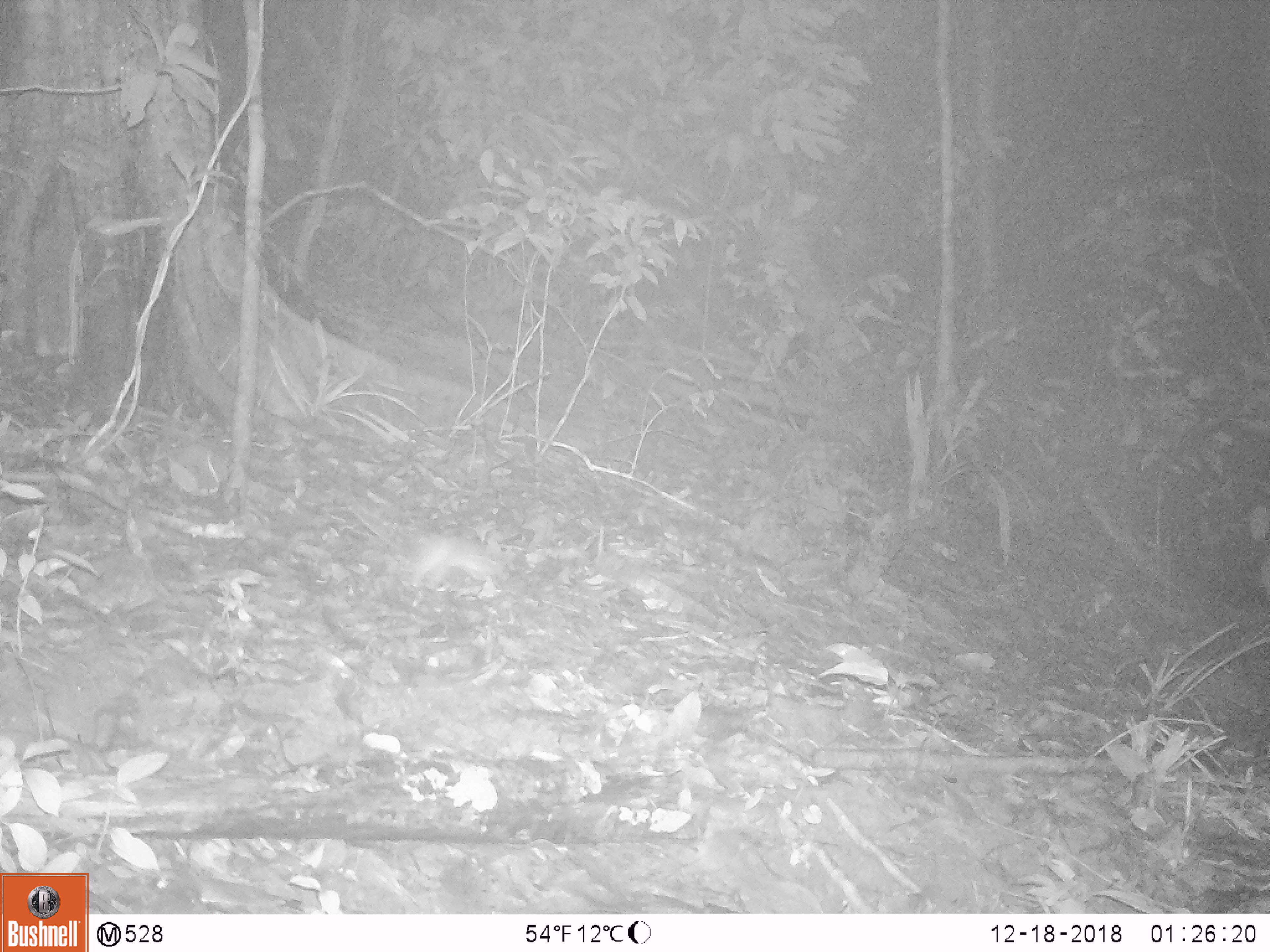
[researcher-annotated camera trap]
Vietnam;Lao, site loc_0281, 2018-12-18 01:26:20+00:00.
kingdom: Animalia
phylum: Chordata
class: Mammalia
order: Rodentia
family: Muridae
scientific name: Muridae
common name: old-world mice and rats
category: unidentified murid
Unidentified murid (old-world mice and rats) (Muridae). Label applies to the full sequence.